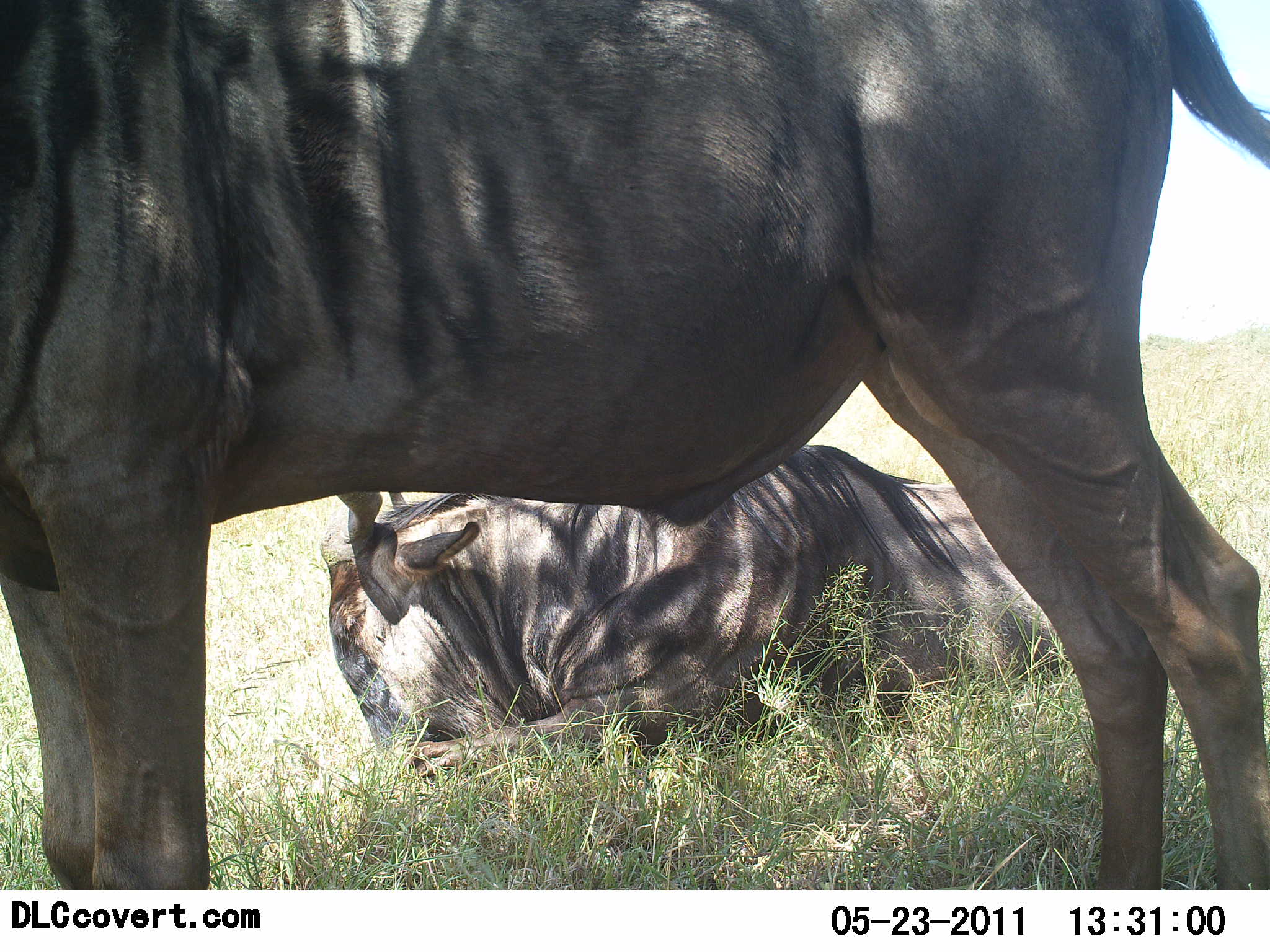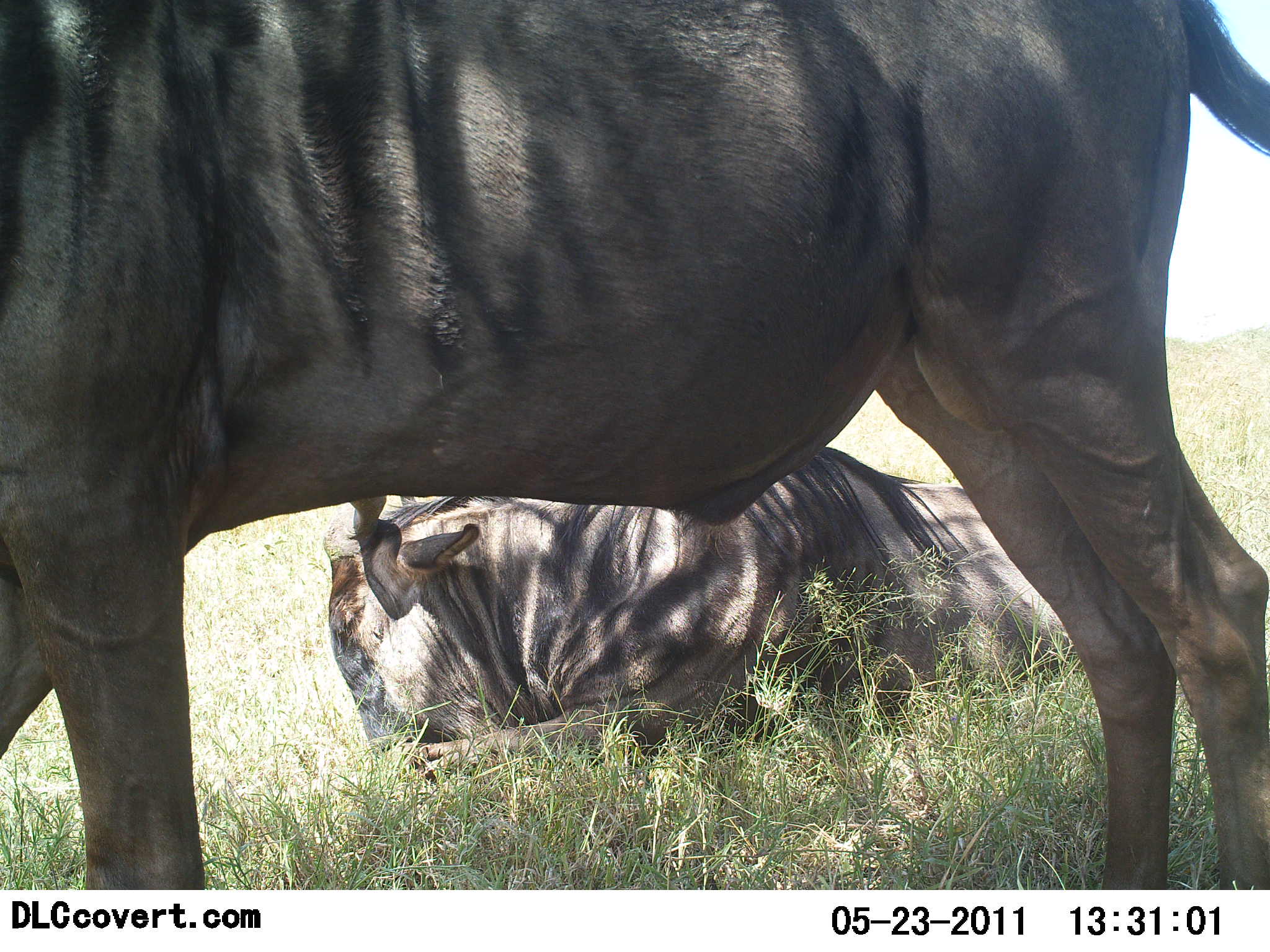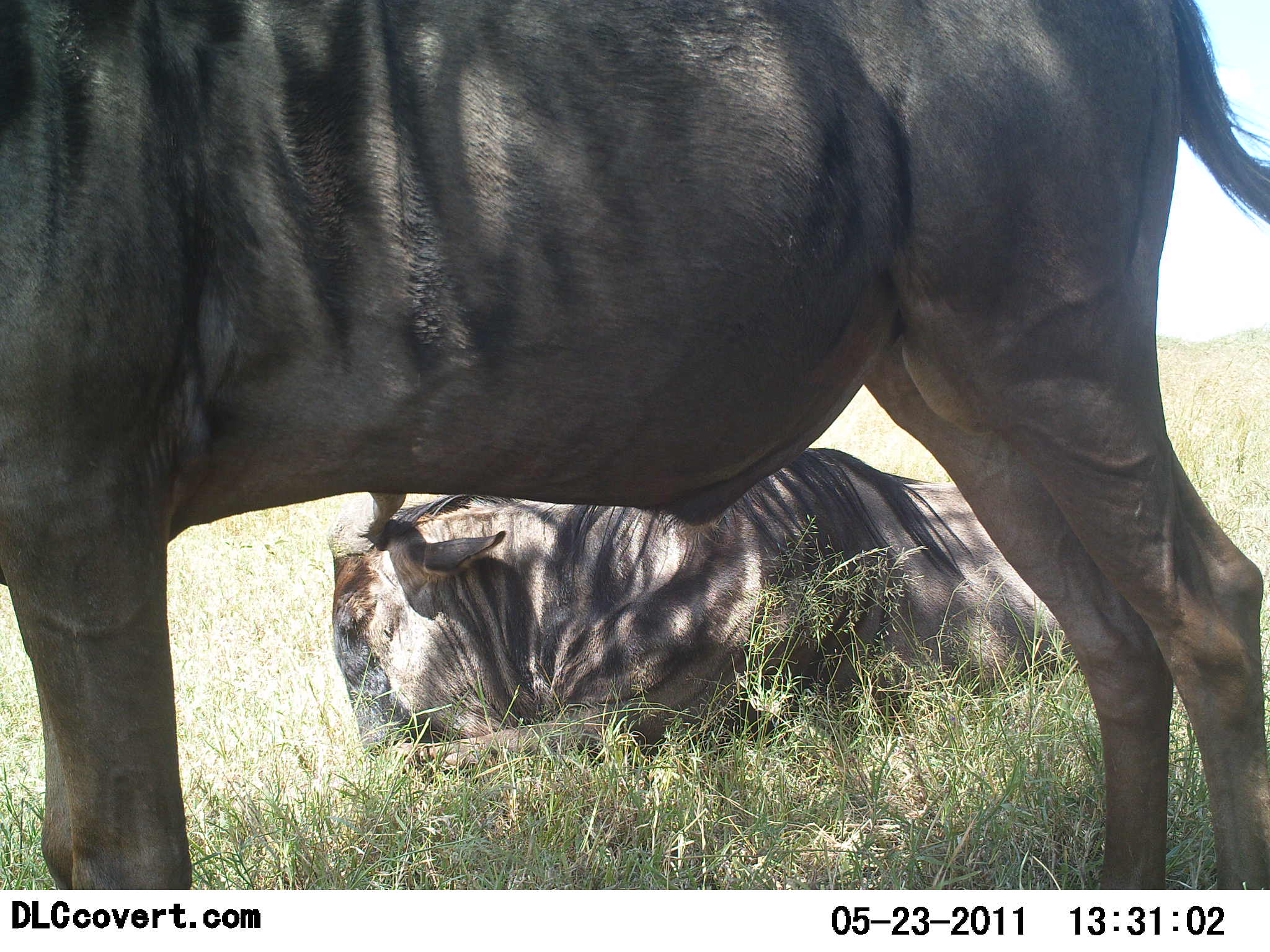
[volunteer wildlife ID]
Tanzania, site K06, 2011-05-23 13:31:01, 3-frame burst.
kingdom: Animalia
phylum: Chordata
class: Mammalia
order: Artiodactyla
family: Bovidae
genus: Connochaetes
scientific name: Connochaetes taurinus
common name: blue wildebeest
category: wildebeest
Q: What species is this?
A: Wildebeest (blue wildebeest) (Connochaetes taurinus).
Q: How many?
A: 2.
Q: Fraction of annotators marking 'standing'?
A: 80%.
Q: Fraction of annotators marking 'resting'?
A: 100%.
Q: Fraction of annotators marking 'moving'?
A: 0%.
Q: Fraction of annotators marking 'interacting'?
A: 0%.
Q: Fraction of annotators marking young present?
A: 0%.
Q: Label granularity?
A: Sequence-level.